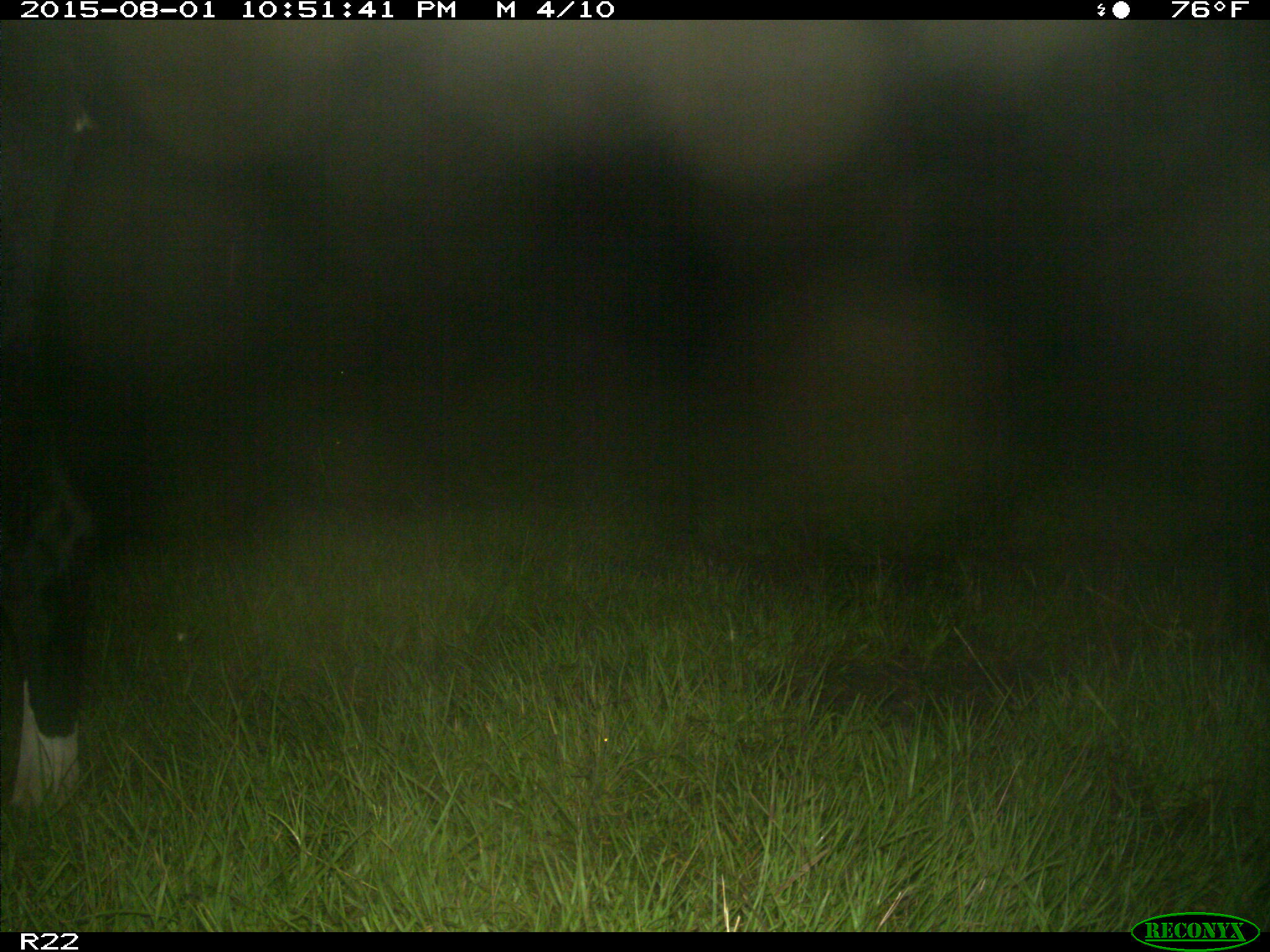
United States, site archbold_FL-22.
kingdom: Animalia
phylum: Chordata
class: Mammalia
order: Artiodactyla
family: Bovidae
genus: Bos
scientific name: Bos taurus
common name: domestic cow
Bos taurus (domestic cow).